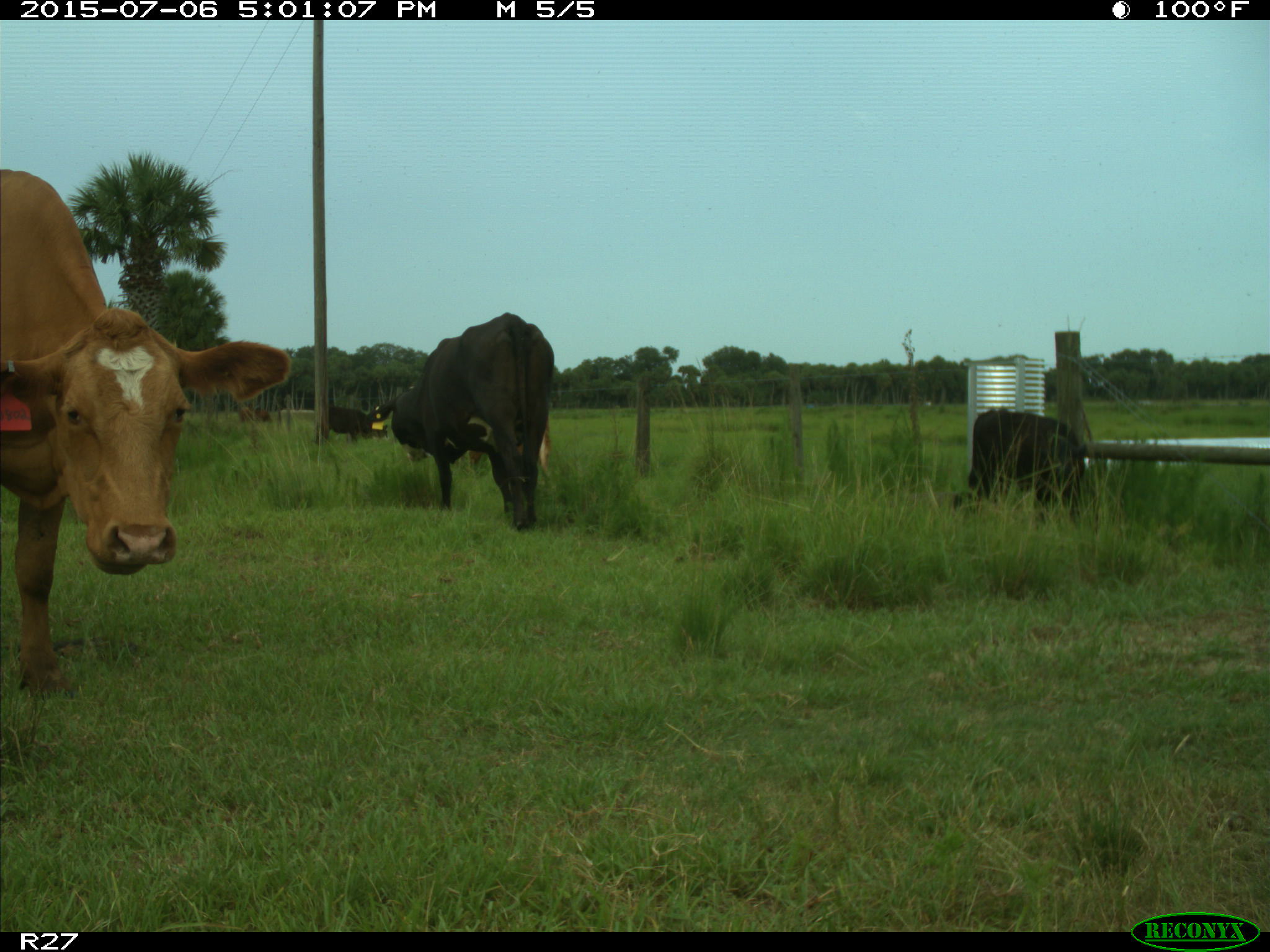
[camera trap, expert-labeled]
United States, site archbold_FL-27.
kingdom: Animalia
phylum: Chordata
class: Mammalia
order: Artiodactyla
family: Bovidae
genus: Bos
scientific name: Bos taurus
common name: domestic cow